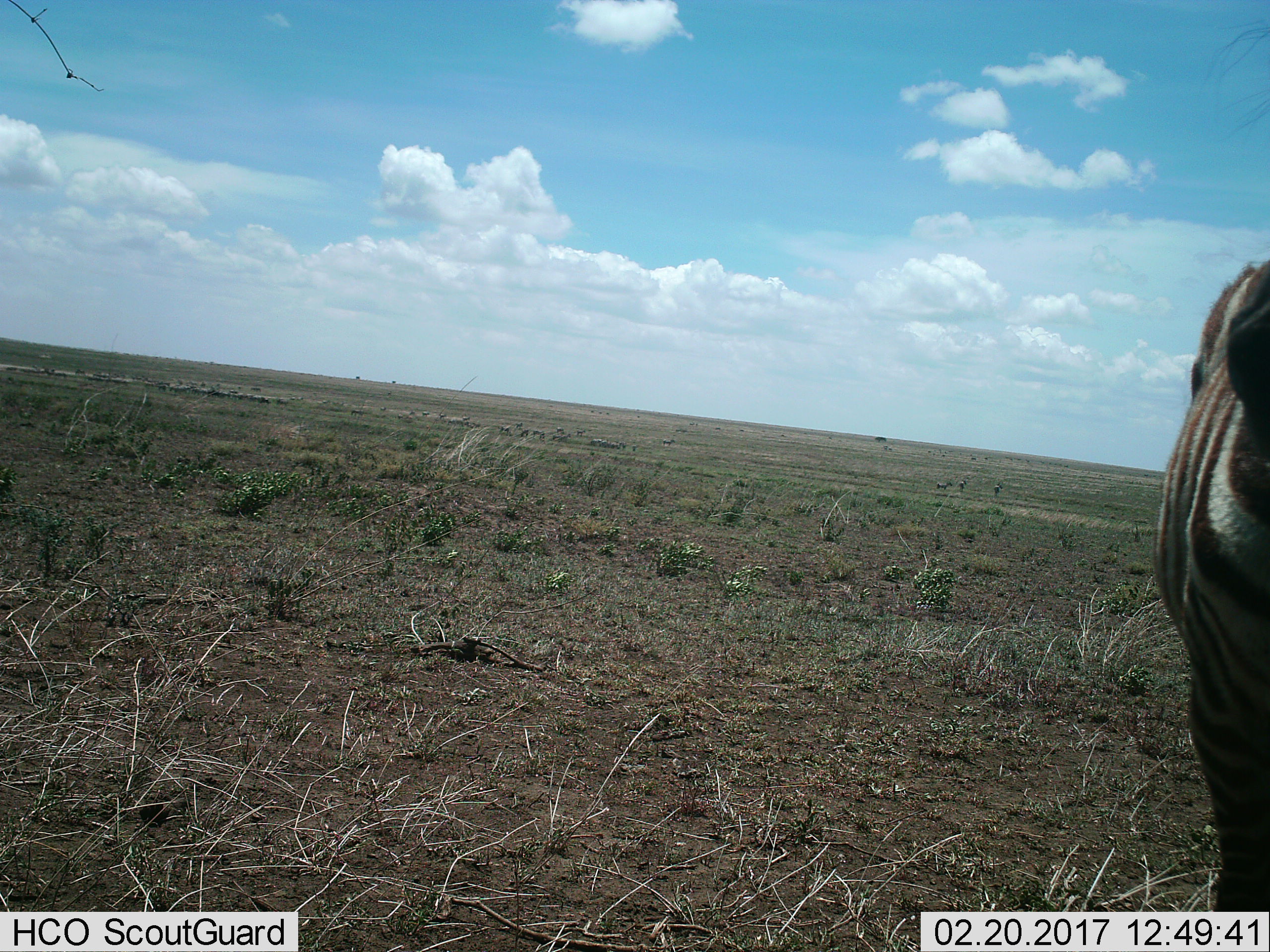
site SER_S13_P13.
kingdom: Animalia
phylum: Chordata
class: Mammalia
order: Perissodactyla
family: Equidae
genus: Equus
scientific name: Equus quagga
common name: plains zebra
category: zebraplains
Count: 1.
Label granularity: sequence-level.